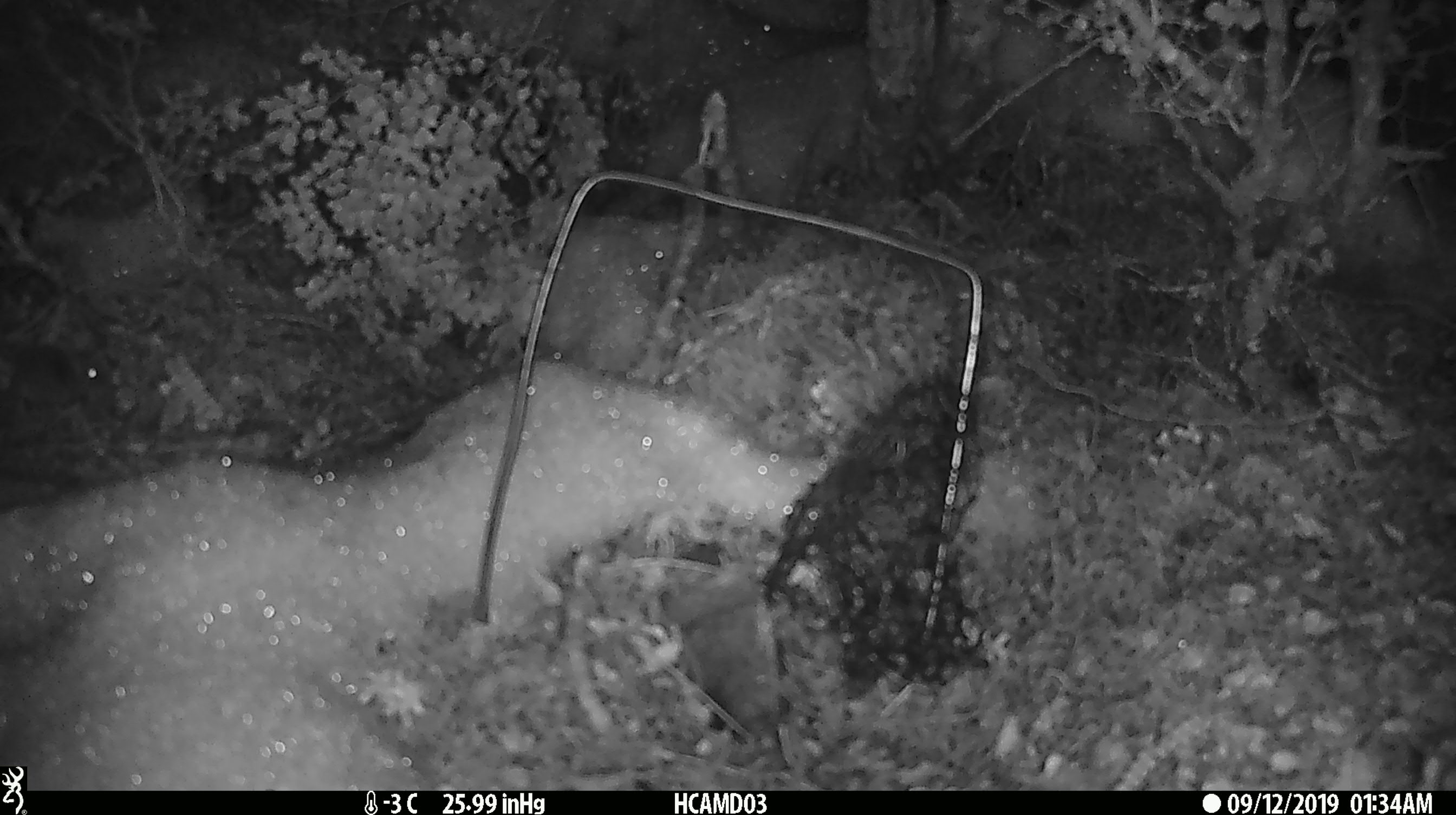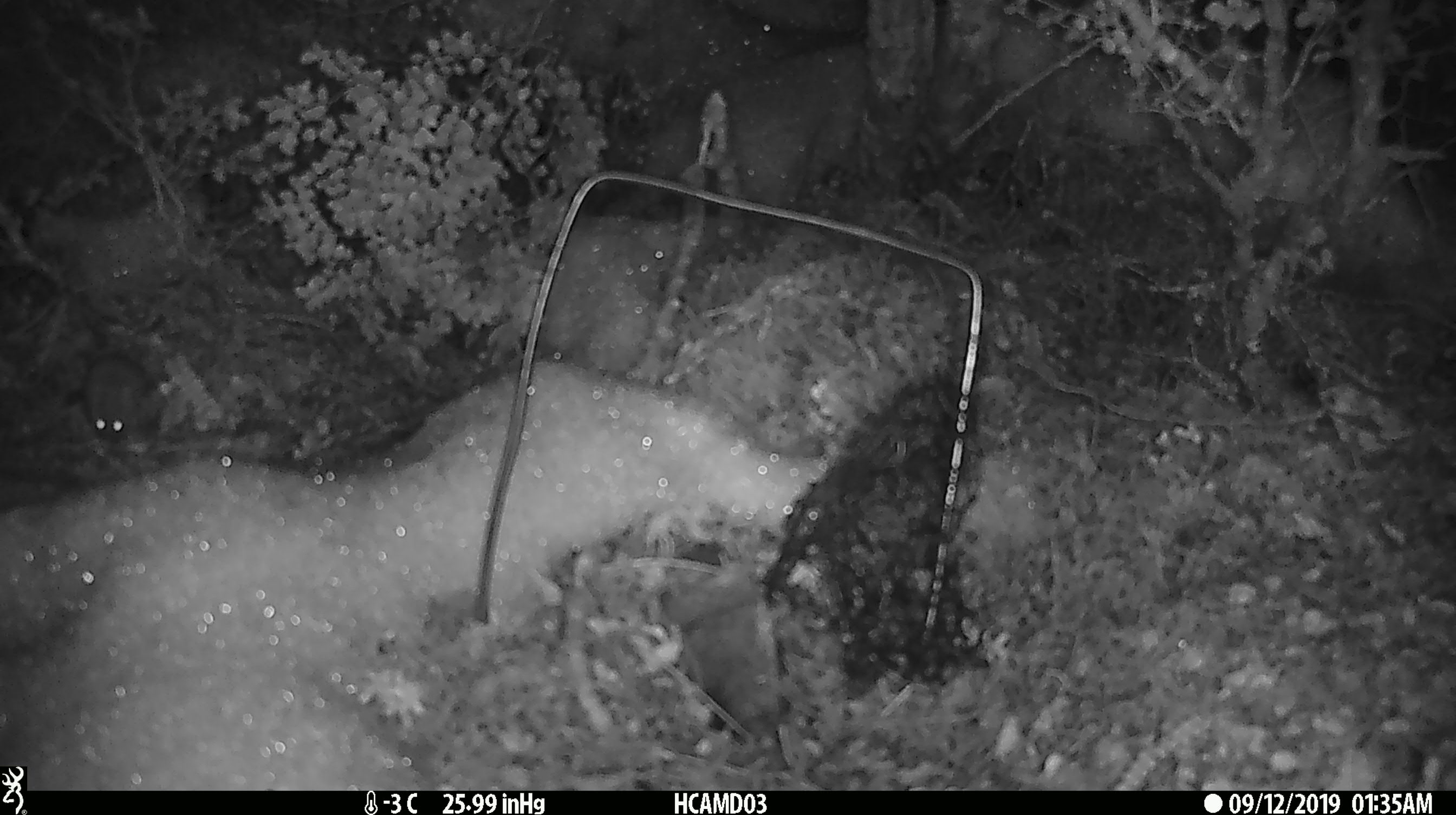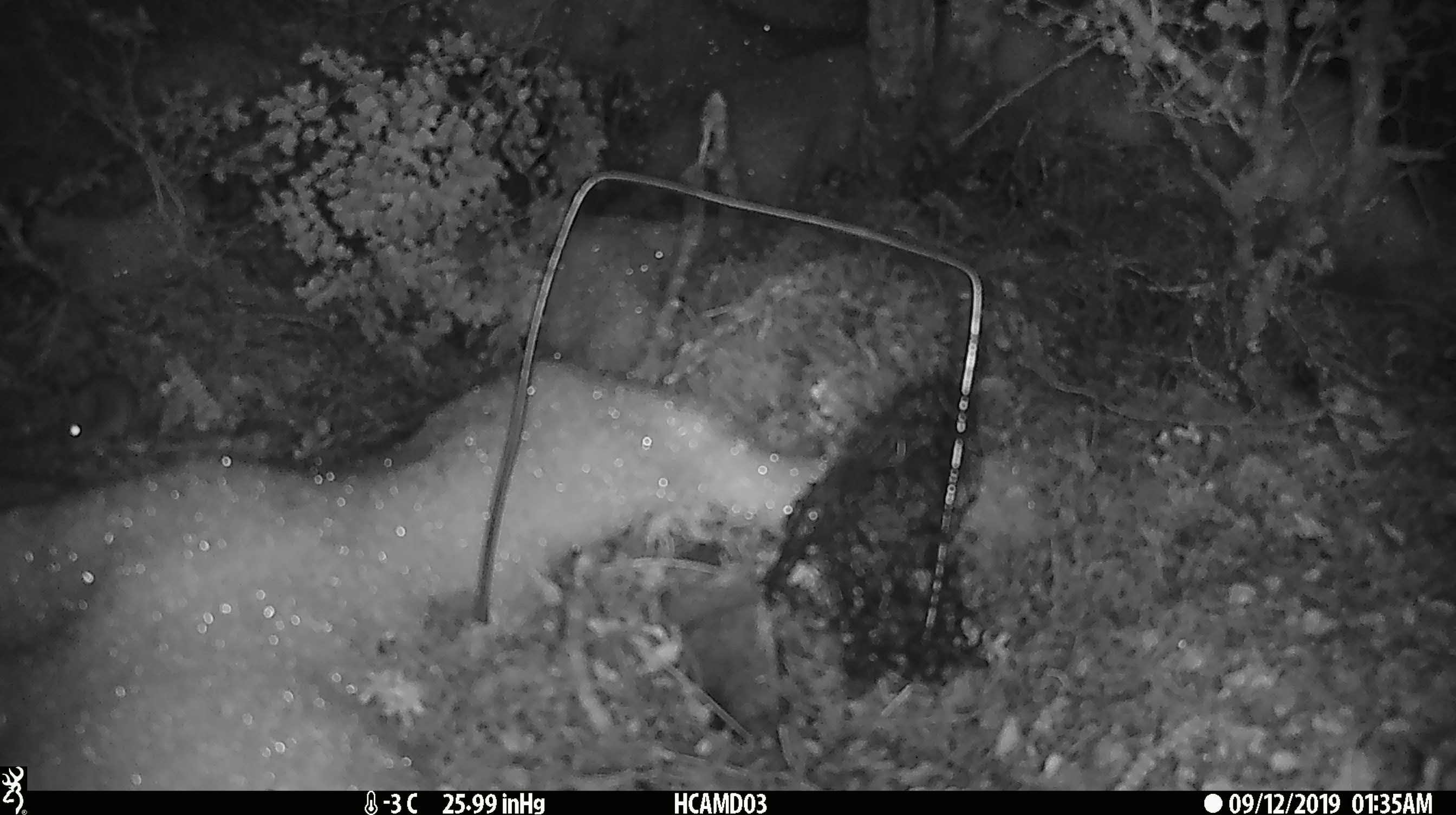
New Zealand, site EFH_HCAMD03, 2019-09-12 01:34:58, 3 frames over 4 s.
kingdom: Animalia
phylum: Chordata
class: Mammalia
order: Rodentia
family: Muridae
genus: Mus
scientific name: Mus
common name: mouse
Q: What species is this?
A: Mouse (Mus).